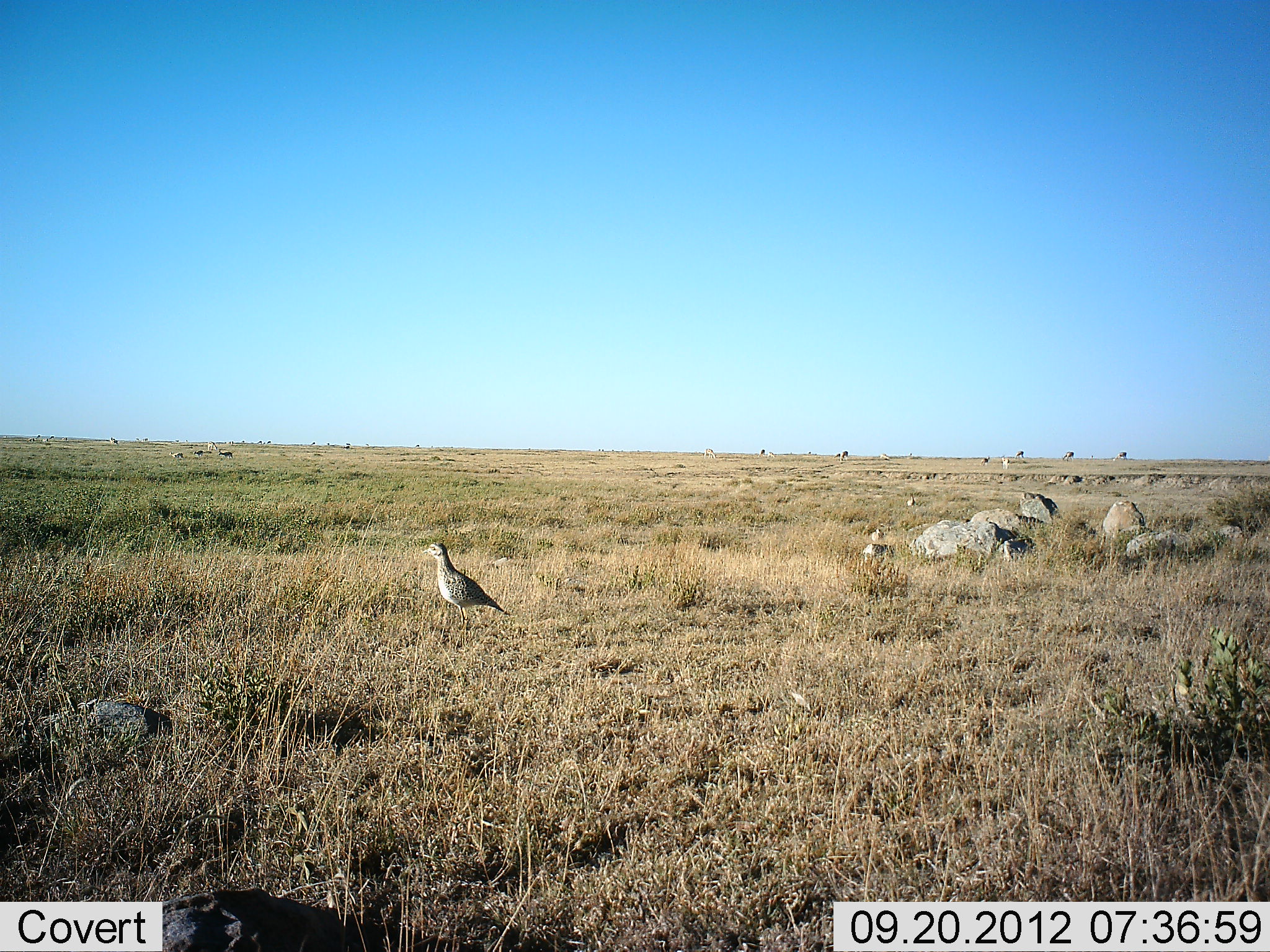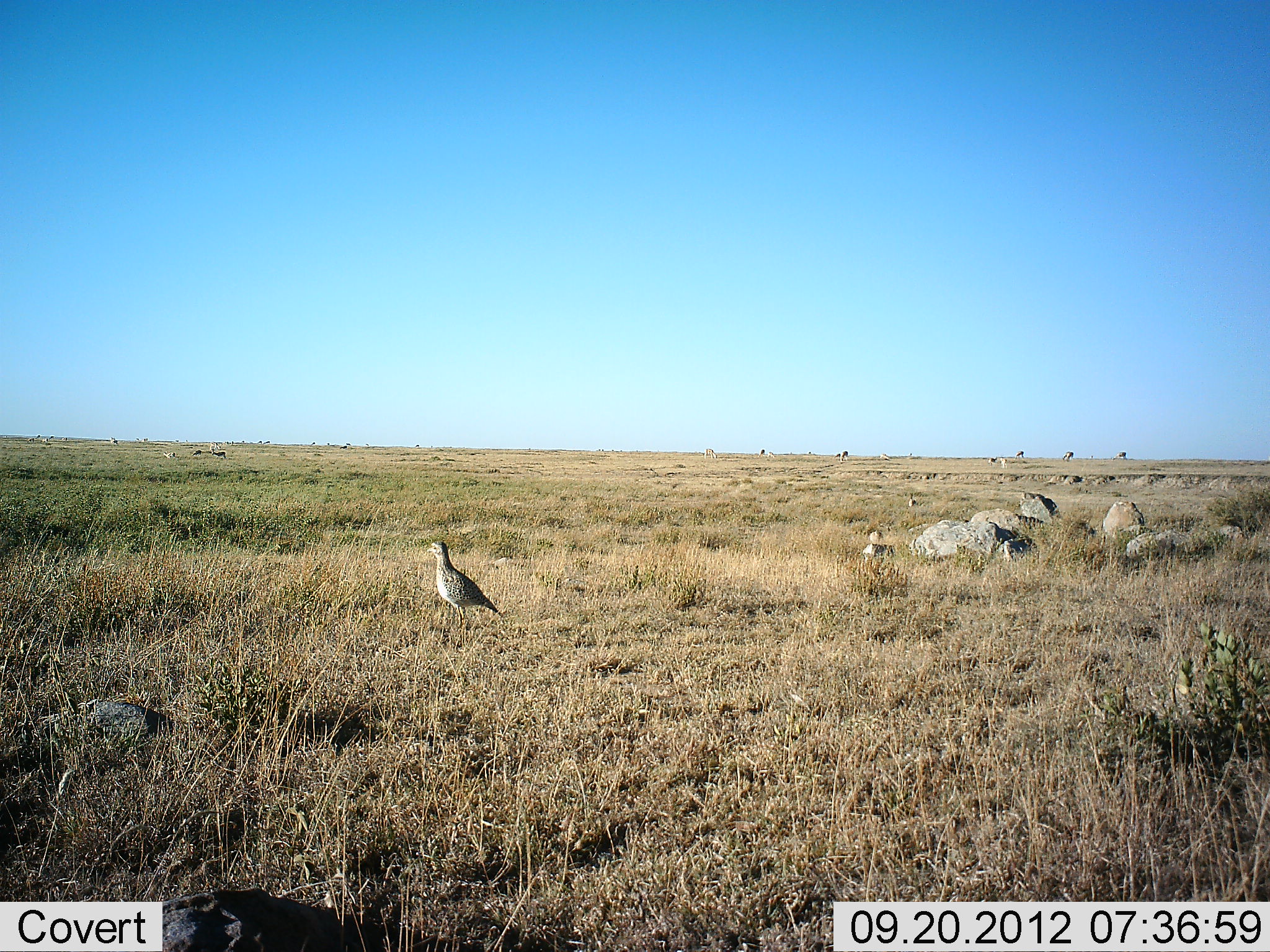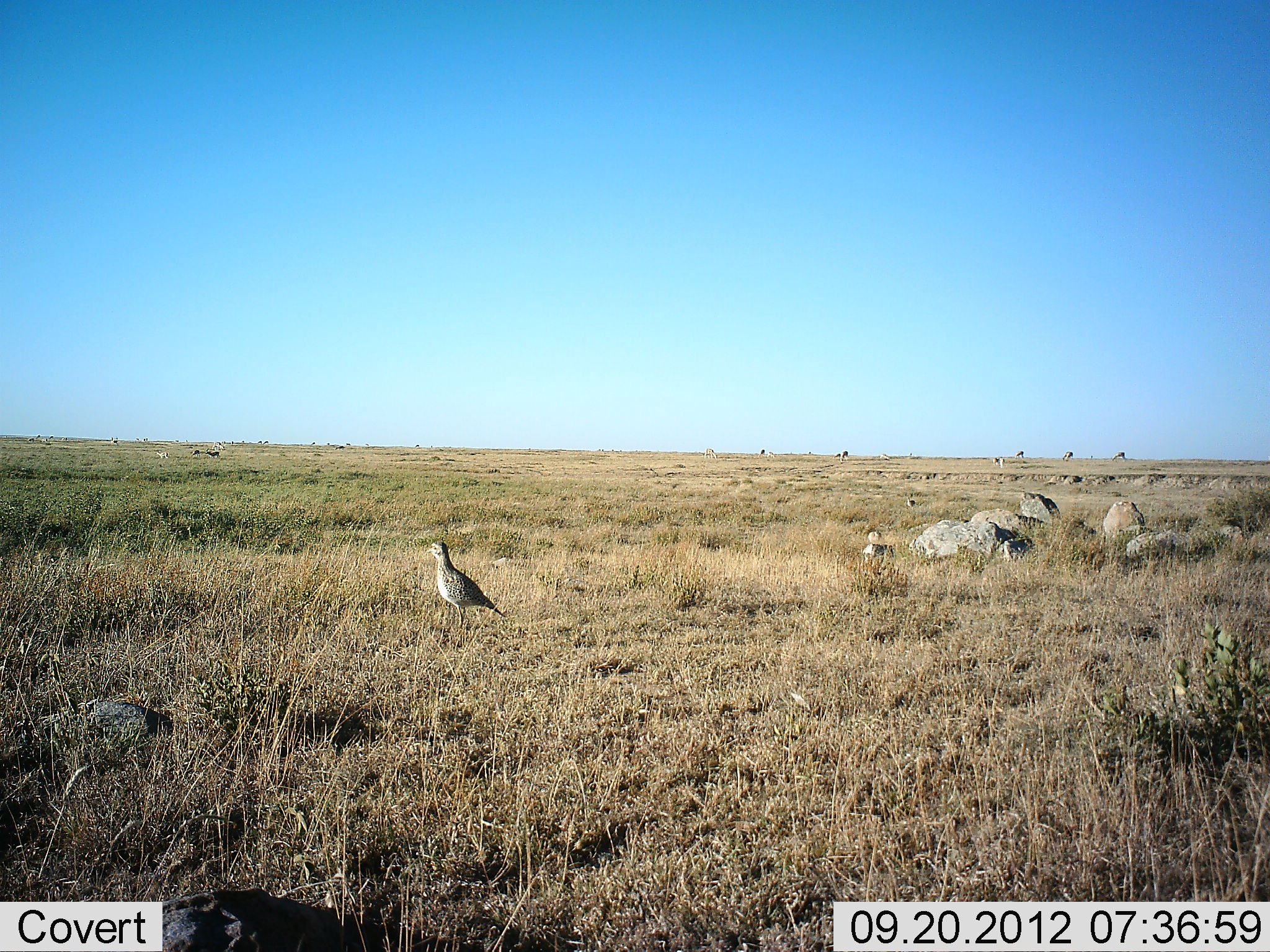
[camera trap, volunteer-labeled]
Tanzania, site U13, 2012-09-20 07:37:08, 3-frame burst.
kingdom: Animalia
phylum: Chordata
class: Aves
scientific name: Aves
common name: bird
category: otherbird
Otherbird (bird) (Aves), count 1. Behavior (volunteer vote fractions): standing 92%, resting 0%, moving 8%, interacting 0%. Young present (vote fraction): 0%. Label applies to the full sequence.